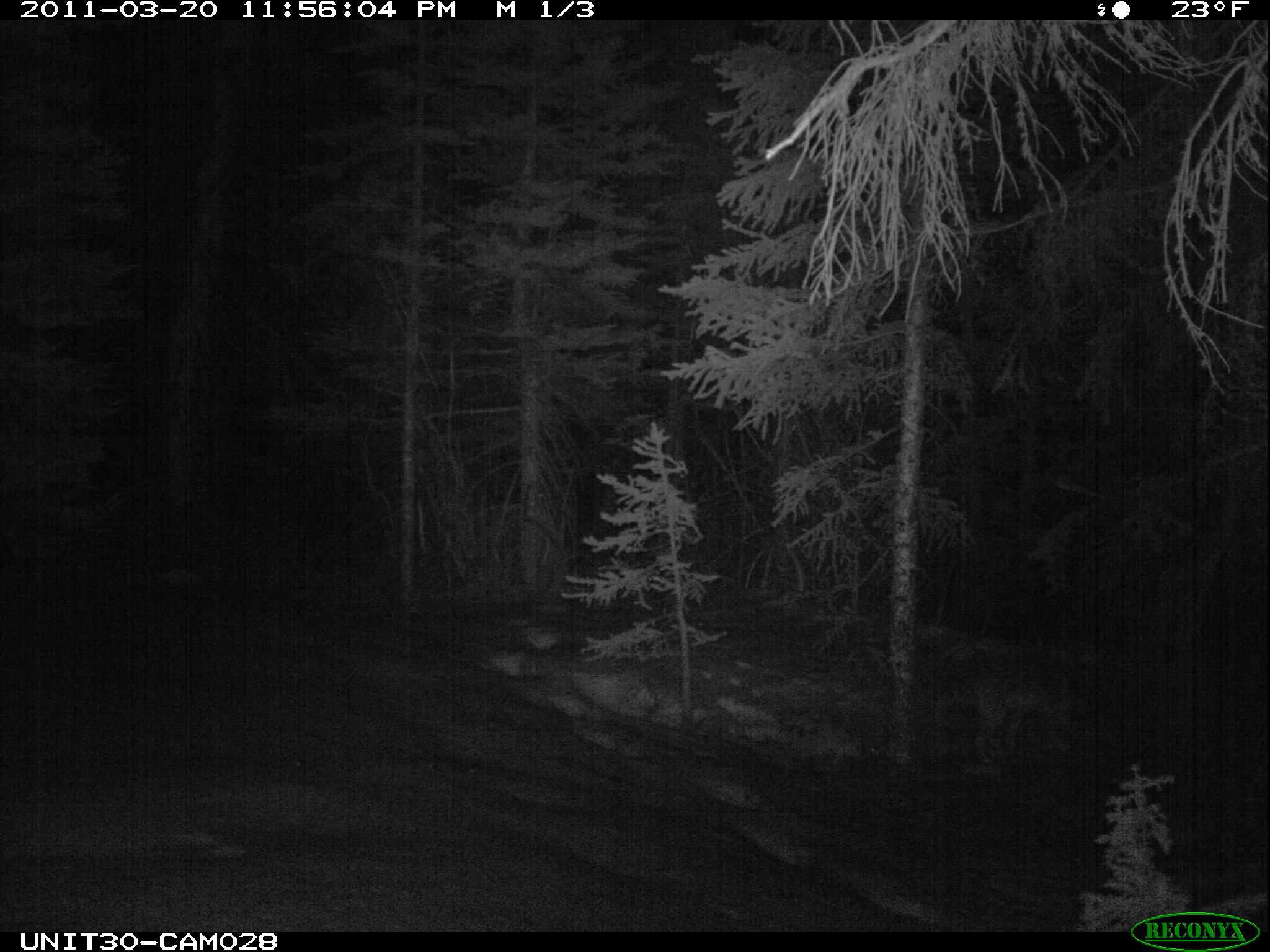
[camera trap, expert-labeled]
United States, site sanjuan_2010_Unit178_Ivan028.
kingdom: Animalia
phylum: Chordata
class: Mammalia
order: Carnivora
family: Canidae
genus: Canis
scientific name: Canis latrans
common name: coyote